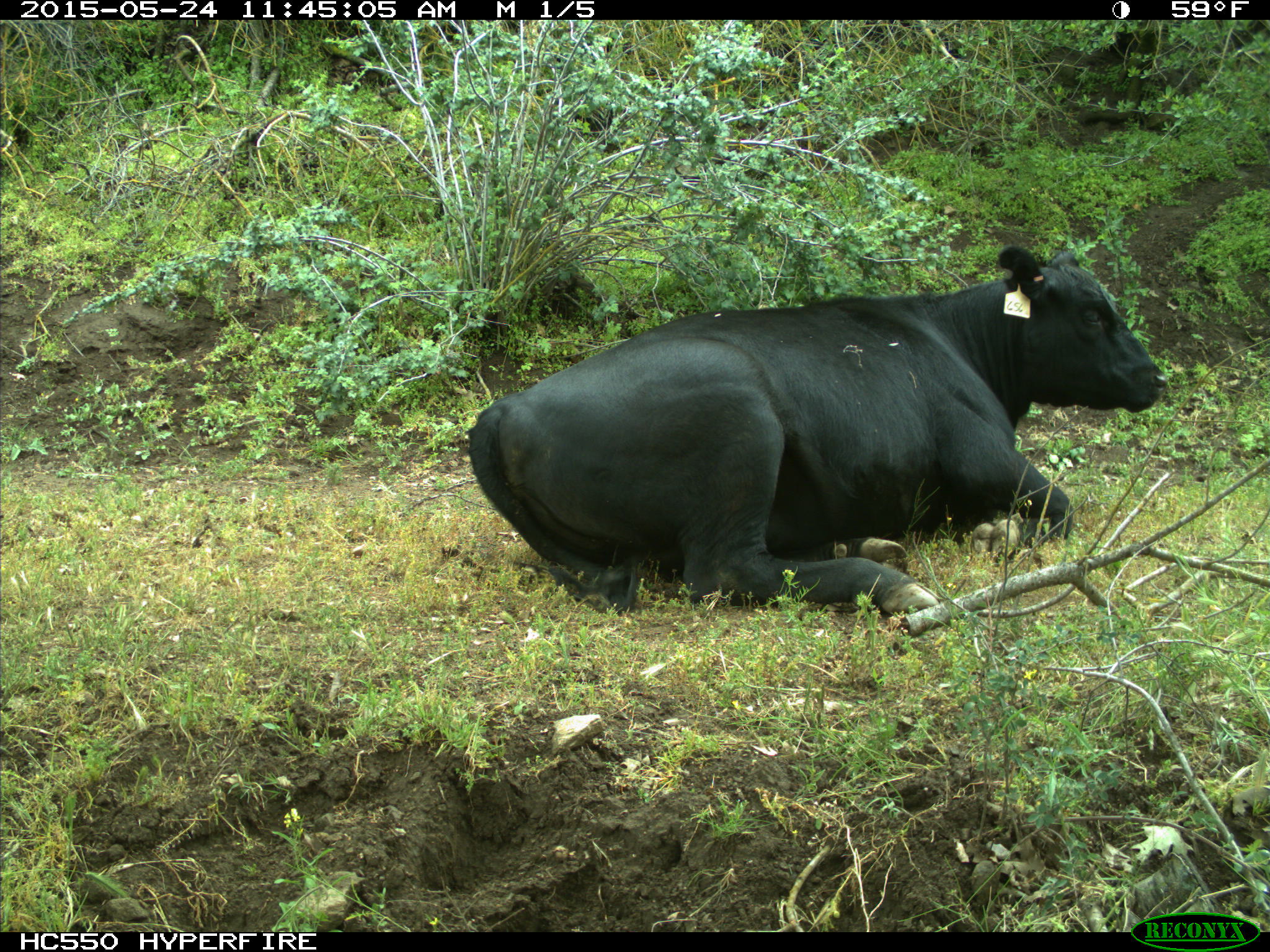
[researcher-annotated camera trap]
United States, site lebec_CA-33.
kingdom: Animalia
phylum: Chordata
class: Mammalia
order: Artiodactyla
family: Bovidae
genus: Bos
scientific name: Bos taurus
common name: domestic cow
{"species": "Bos taurus (domestic cow)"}